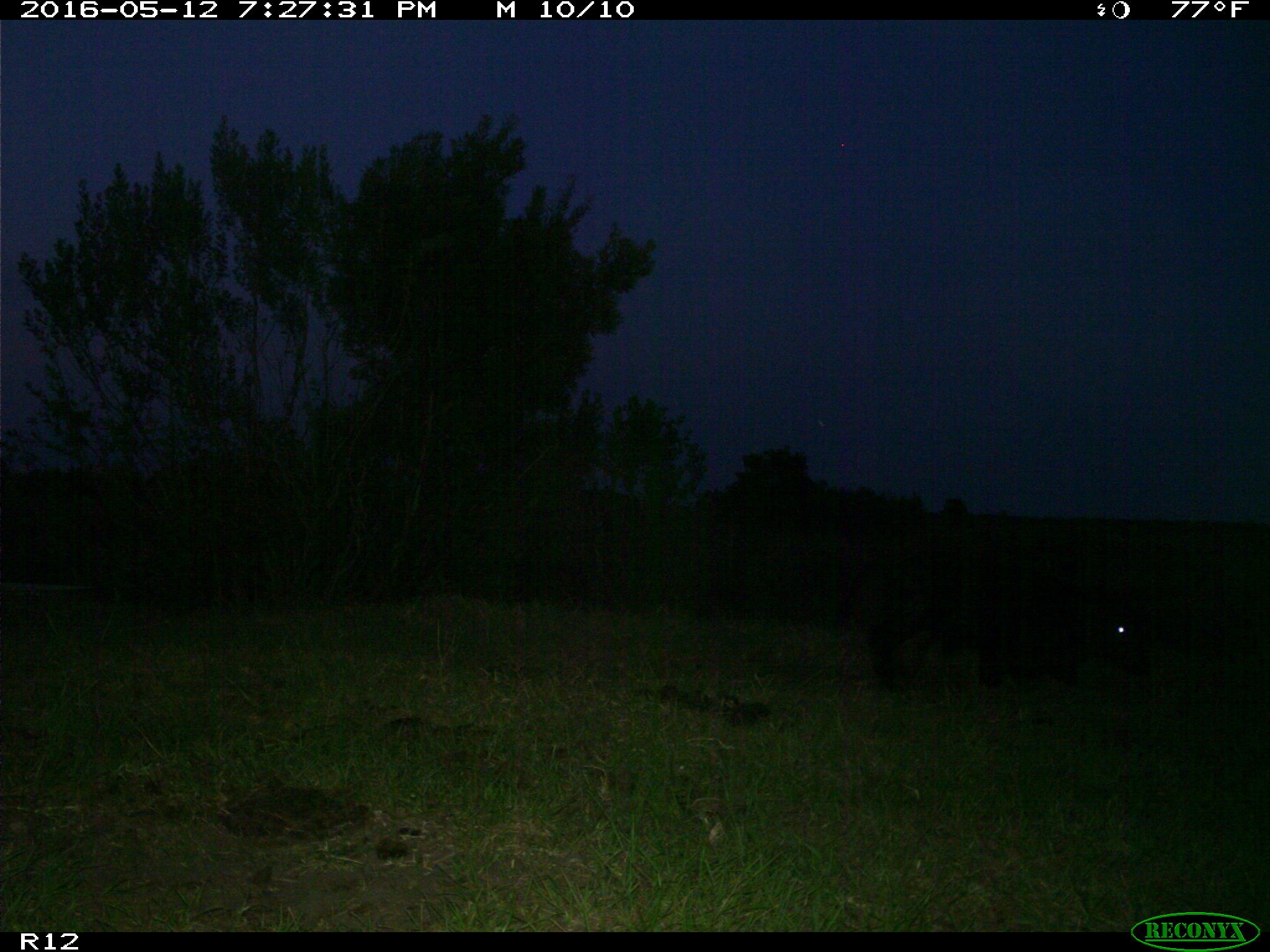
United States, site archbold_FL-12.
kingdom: Animalia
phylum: Chordata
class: Mammalia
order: Artiodactyla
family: Bovidae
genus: Bos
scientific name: Bos taurus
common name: domestic cow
Bos taurus (domestic cow).